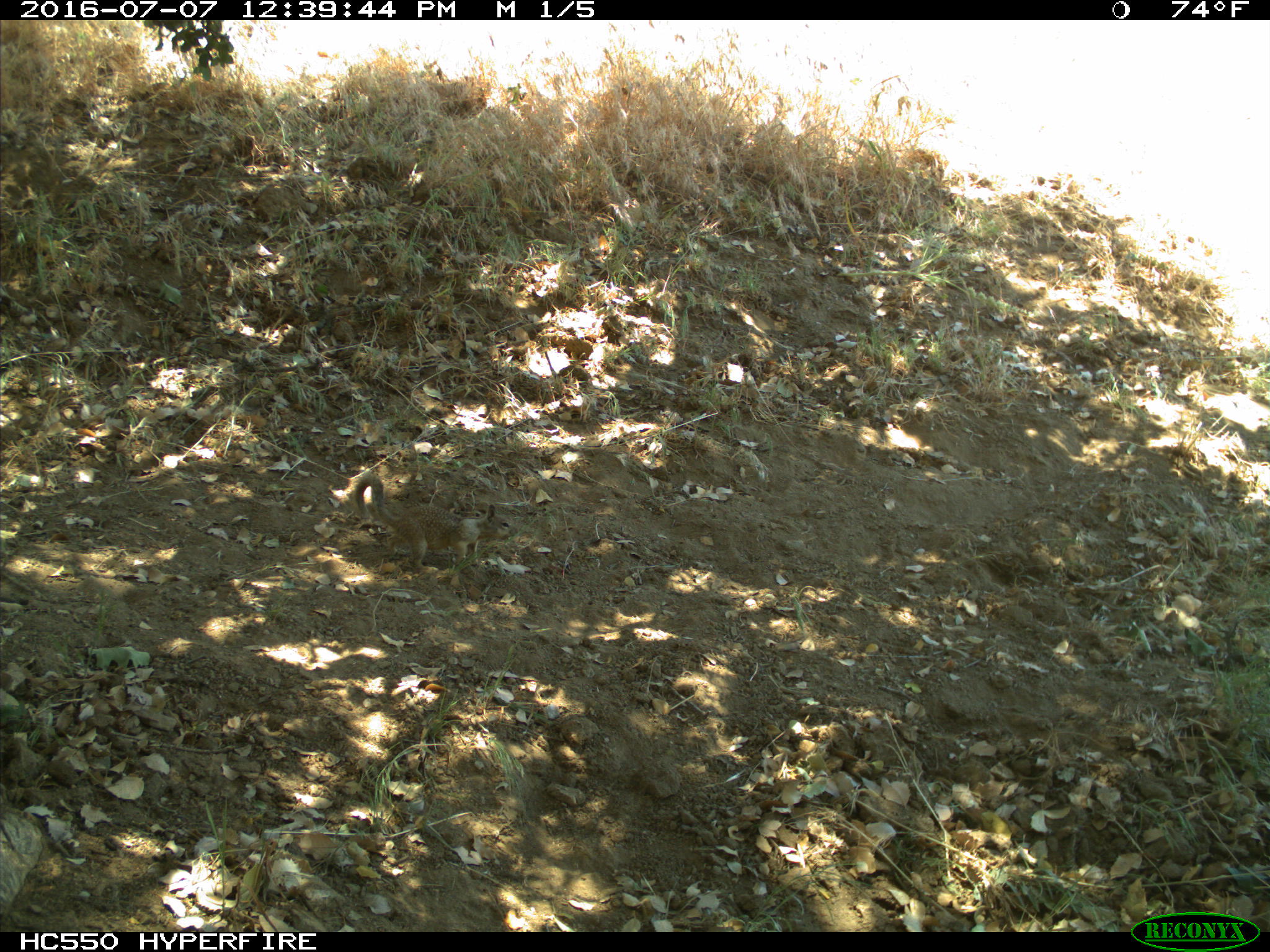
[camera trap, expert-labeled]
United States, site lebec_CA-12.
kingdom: Animalia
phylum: Chordata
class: Mammalia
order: Rodentia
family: Sciuridae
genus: Otospermophilus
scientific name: Otospermophilus beecheyi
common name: california ground squirrel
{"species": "Otospermophilus beecheyi (california ground squirrel)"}